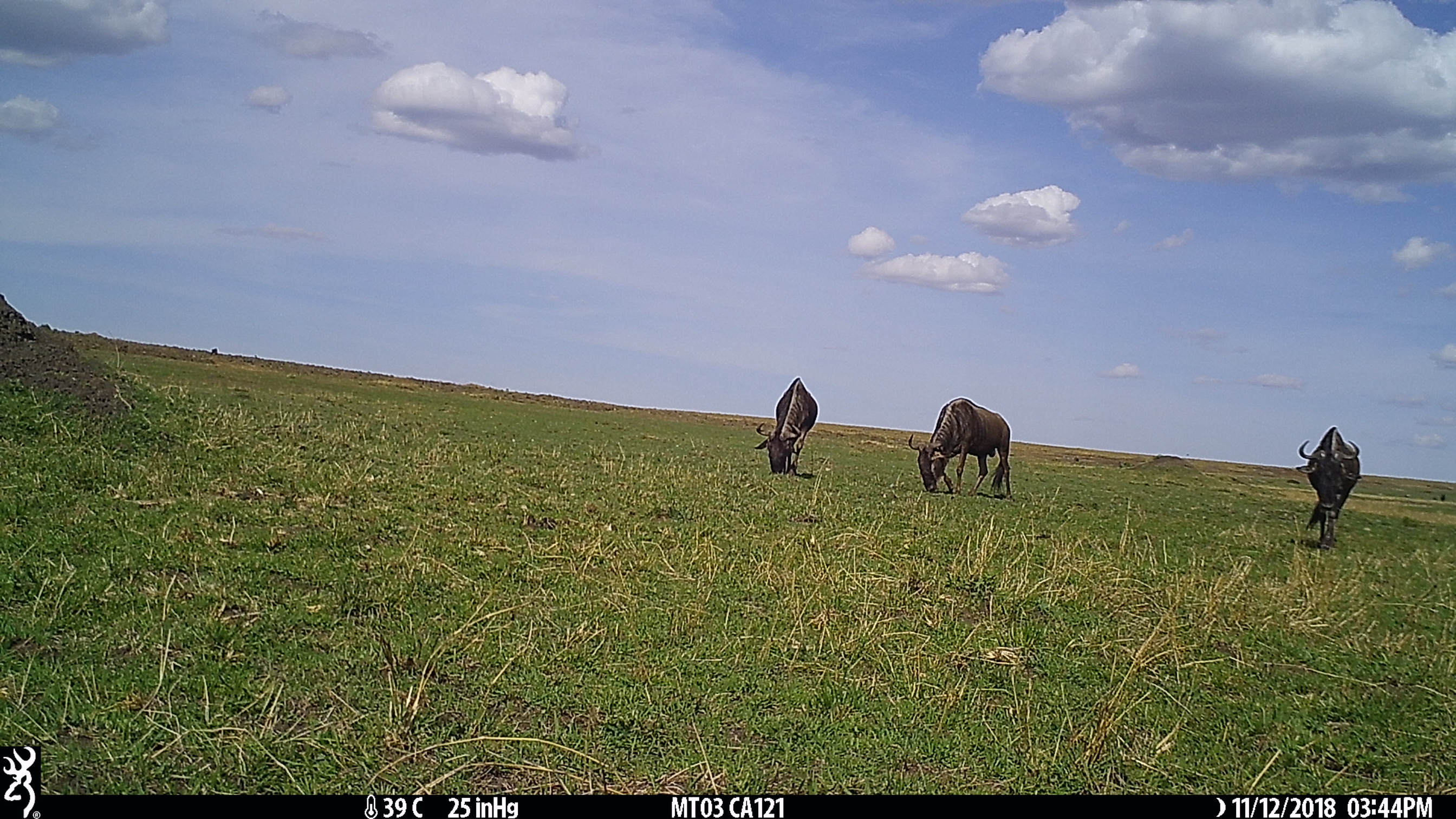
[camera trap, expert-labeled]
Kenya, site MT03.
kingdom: Animalia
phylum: Chordata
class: Mammalia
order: Artiodactyla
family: Bovidae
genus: Connochaetes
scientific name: Connochaetes taurinus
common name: blue wildebeest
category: wildebeest